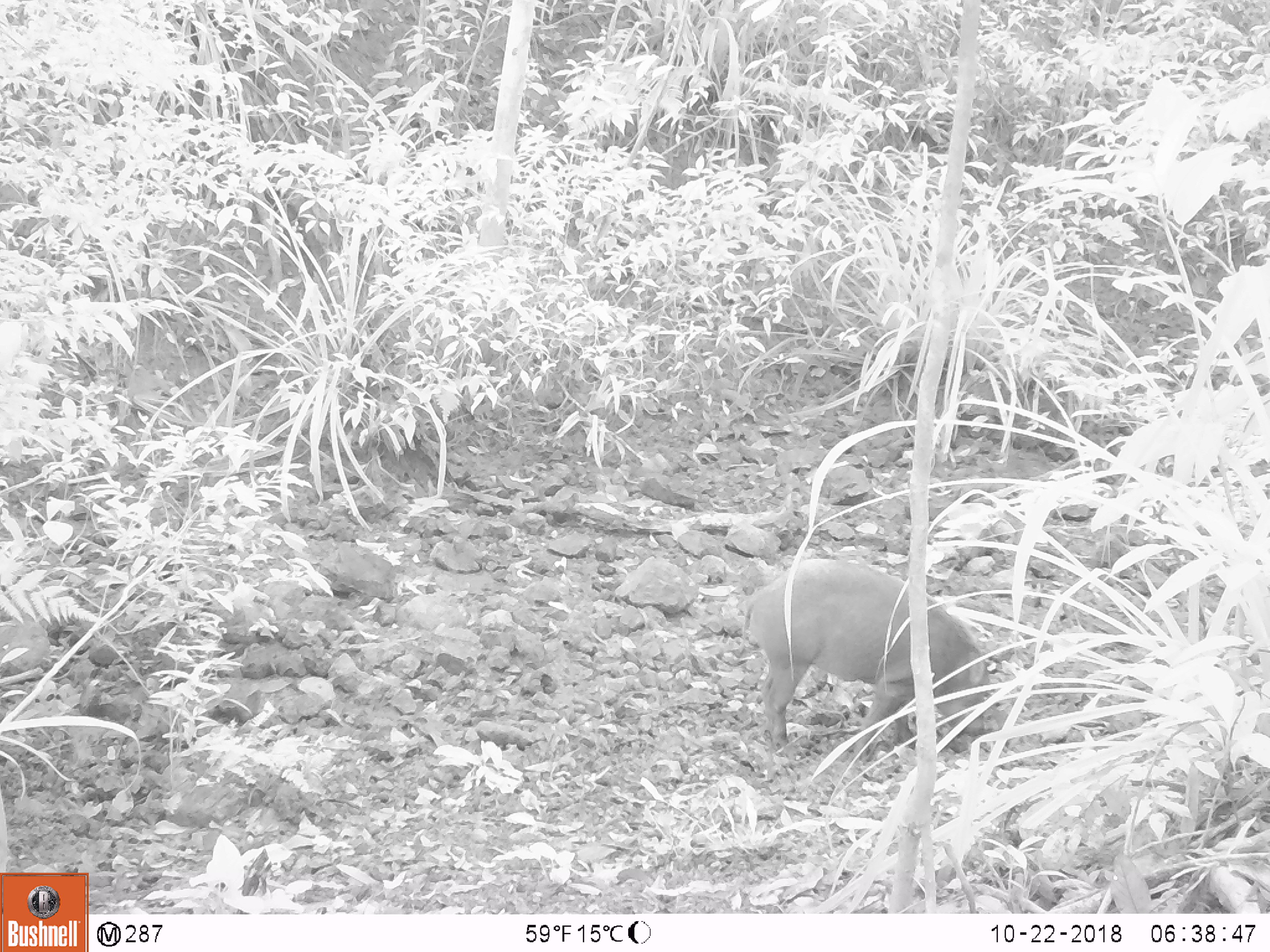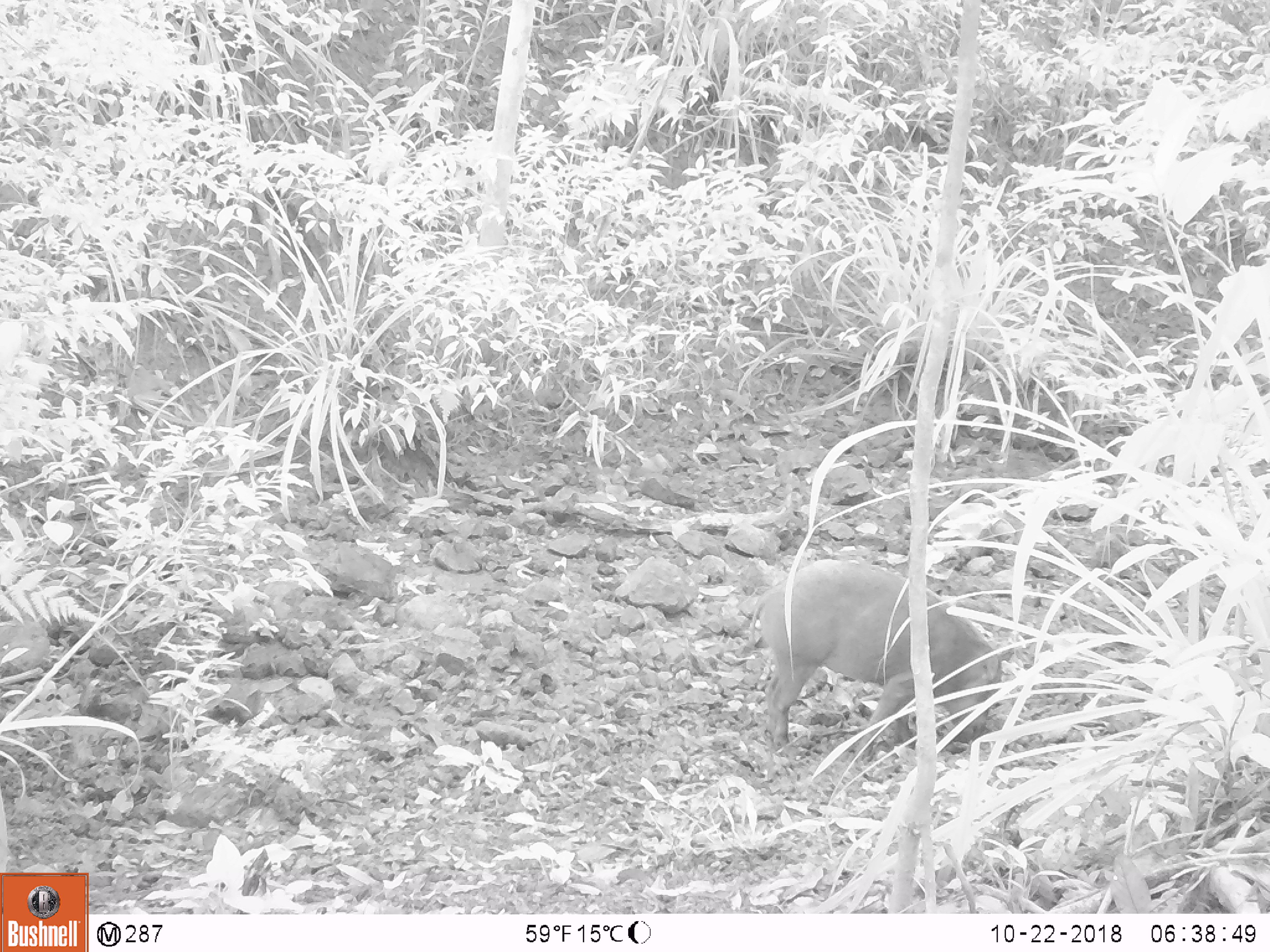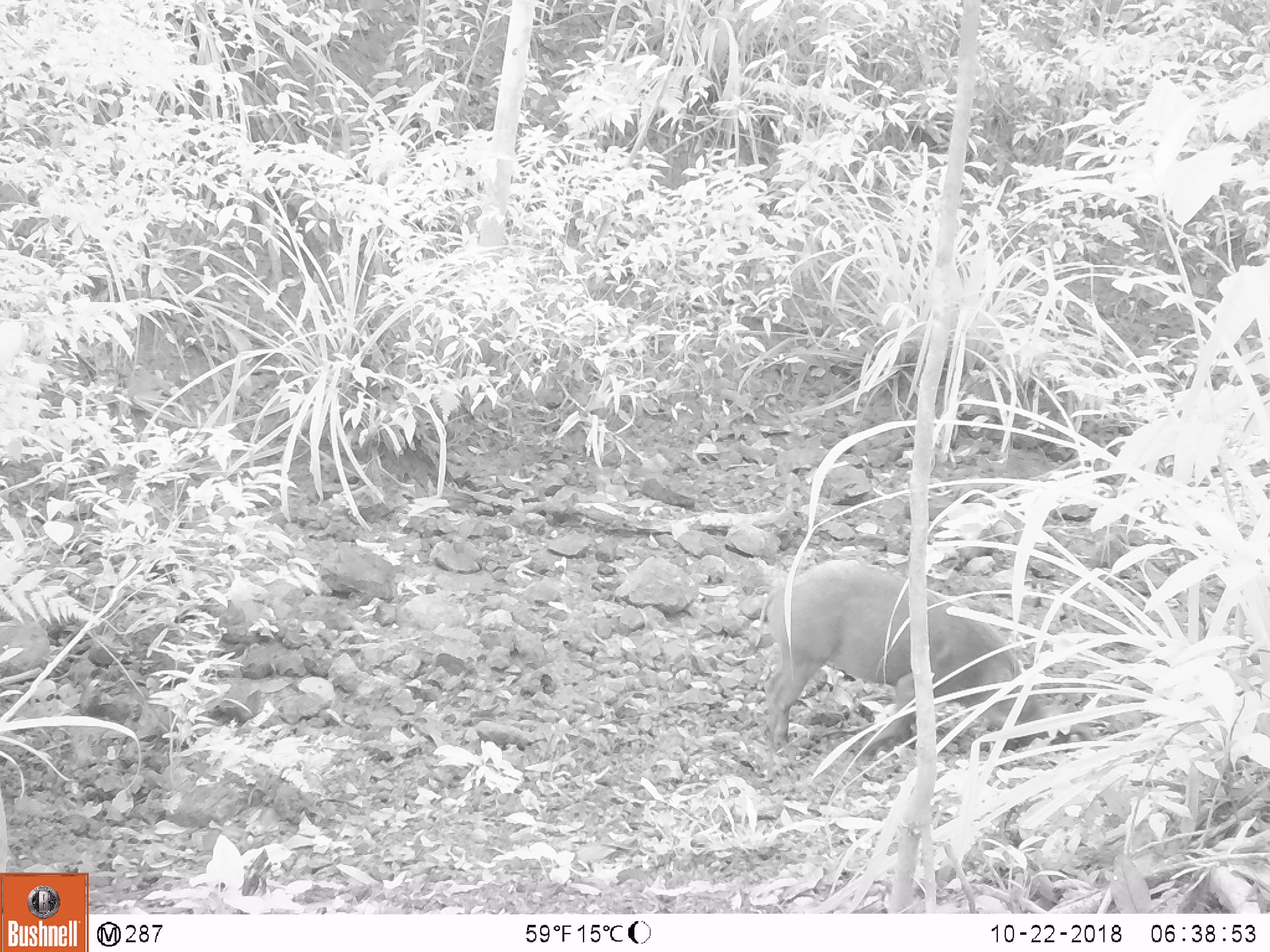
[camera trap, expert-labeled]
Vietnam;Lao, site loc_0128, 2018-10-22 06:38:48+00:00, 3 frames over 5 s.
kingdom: Animalia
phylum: Chordata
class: Mammalia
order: Artiodactyla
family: Suidae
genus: Sus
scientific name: Sus scrofa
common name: eurasian wild pig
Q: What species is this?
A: Eurasian wild pig (Sus scrofa).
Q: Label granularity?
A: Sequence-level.